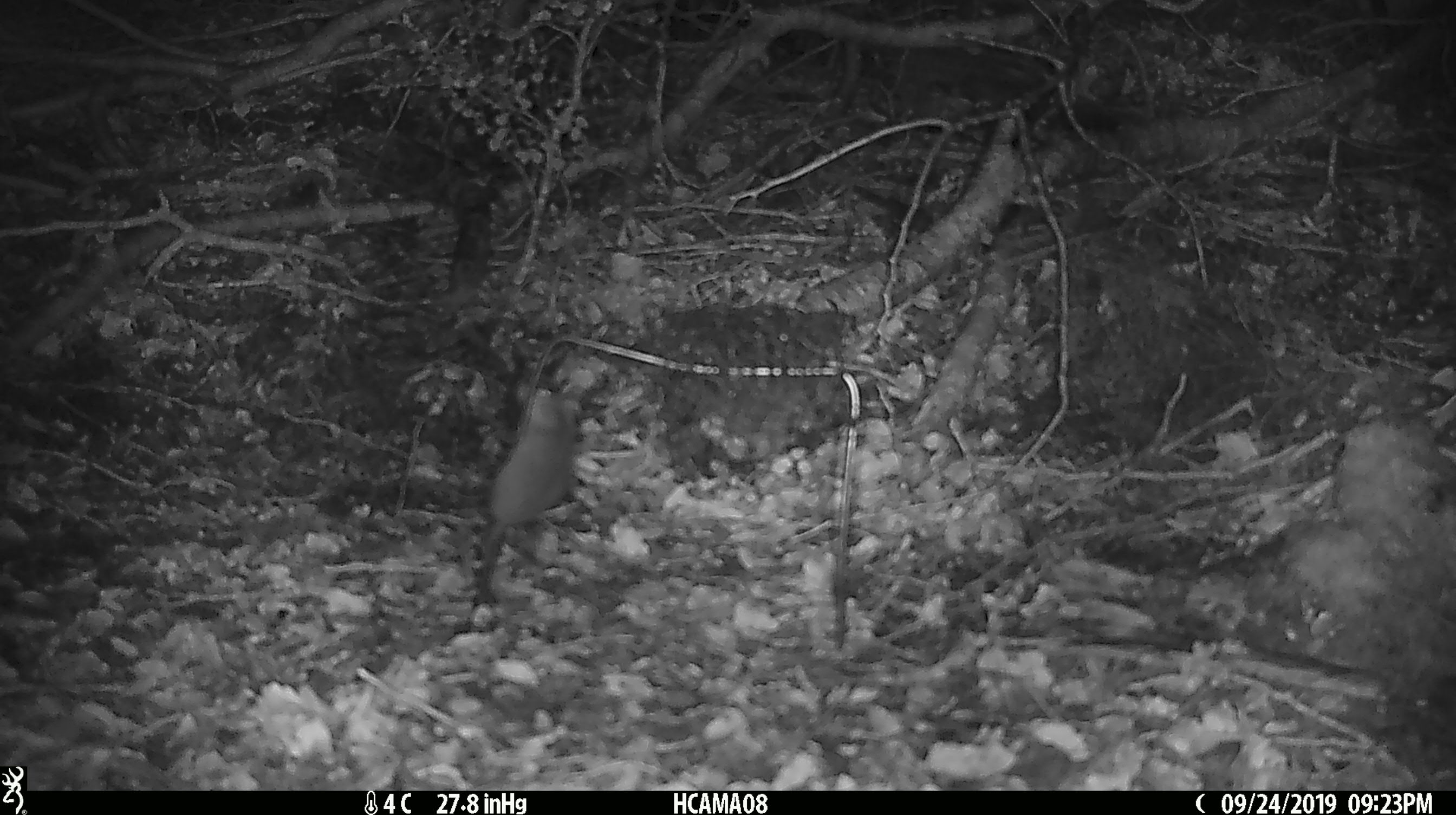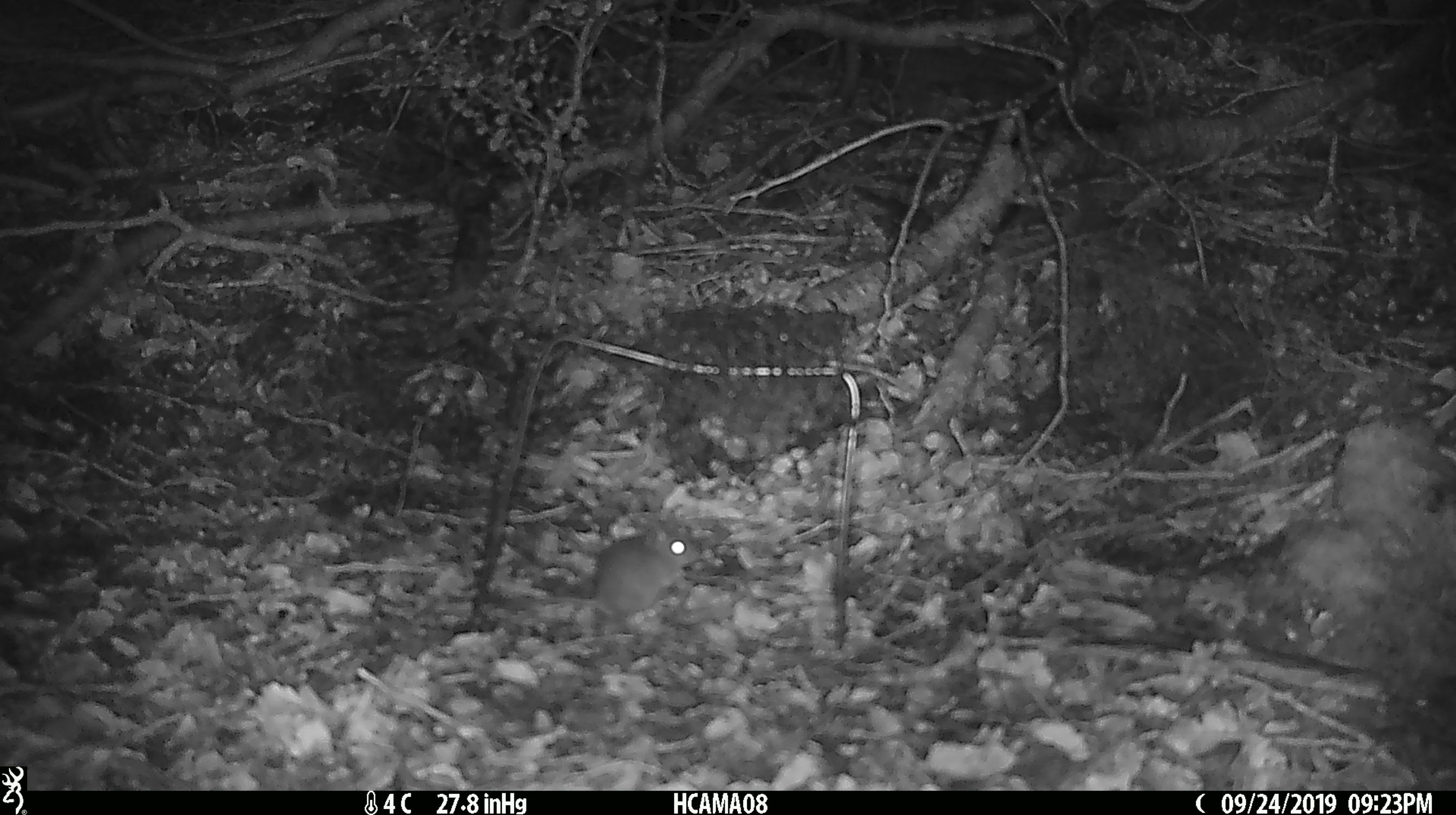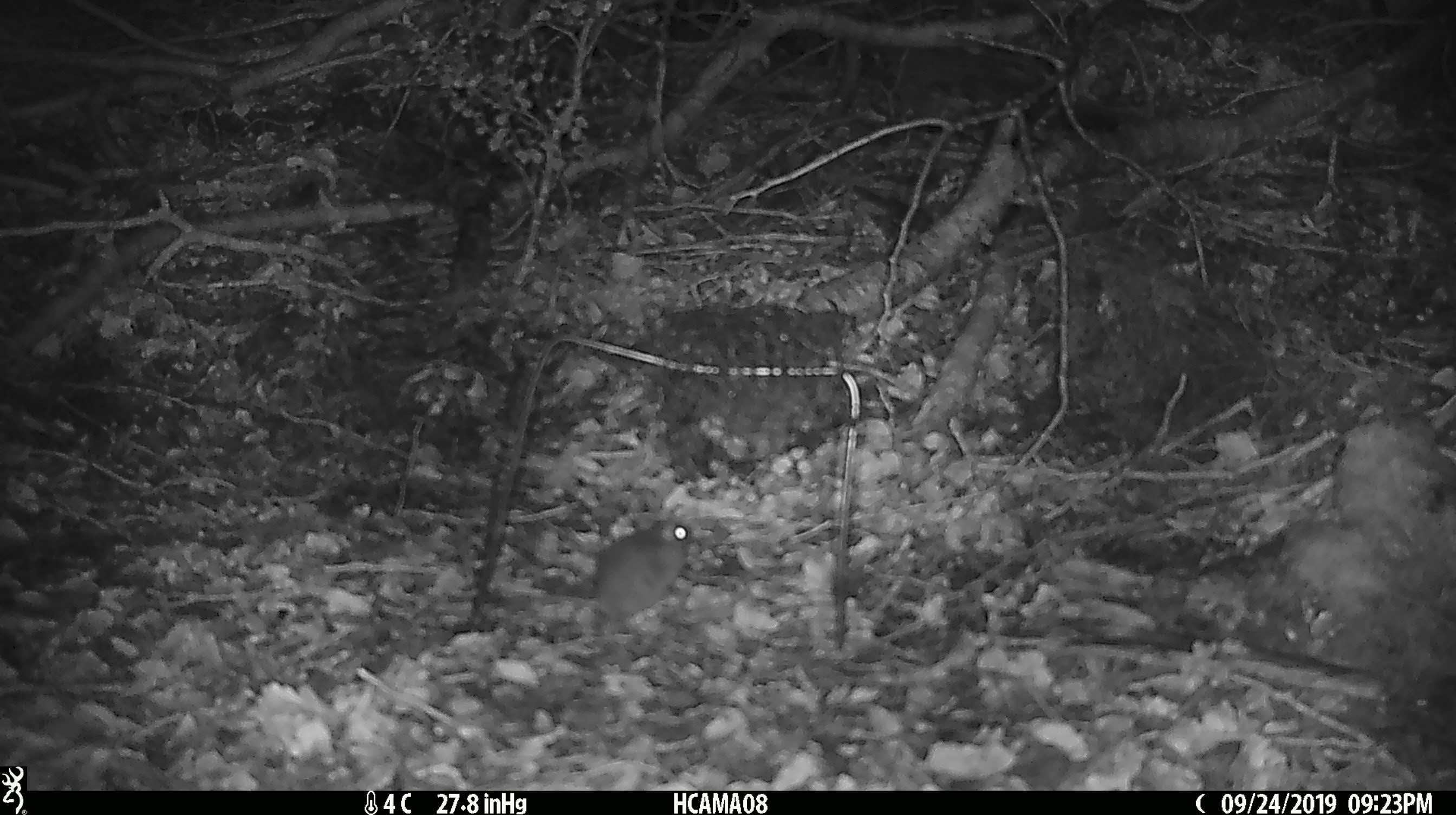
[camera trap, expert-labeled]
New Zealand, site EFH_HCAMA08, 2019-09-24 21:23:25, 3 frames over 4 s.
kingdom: Animalia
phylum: Chordata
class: Mammalia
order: Rodentia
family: Muridae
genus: Mus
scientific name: Mus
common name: mouse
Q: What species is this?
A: Mouse (Mus).